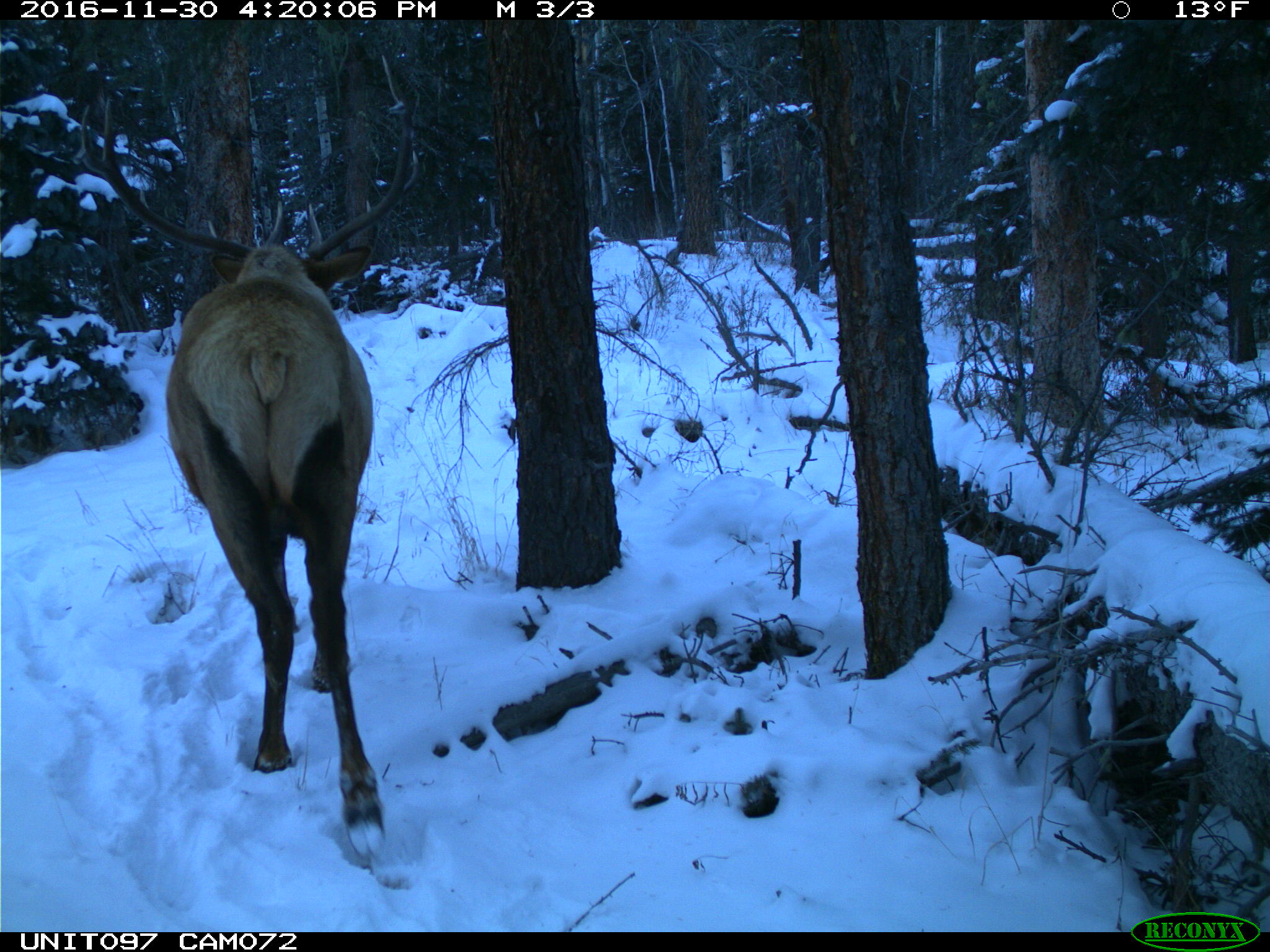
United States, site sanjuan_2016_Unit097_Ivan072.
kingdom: Animalia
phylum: Chordata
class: Mammalia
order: Artiodactyla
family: Cervidae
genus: Cervus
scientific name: Cervus elaphus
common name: red deer